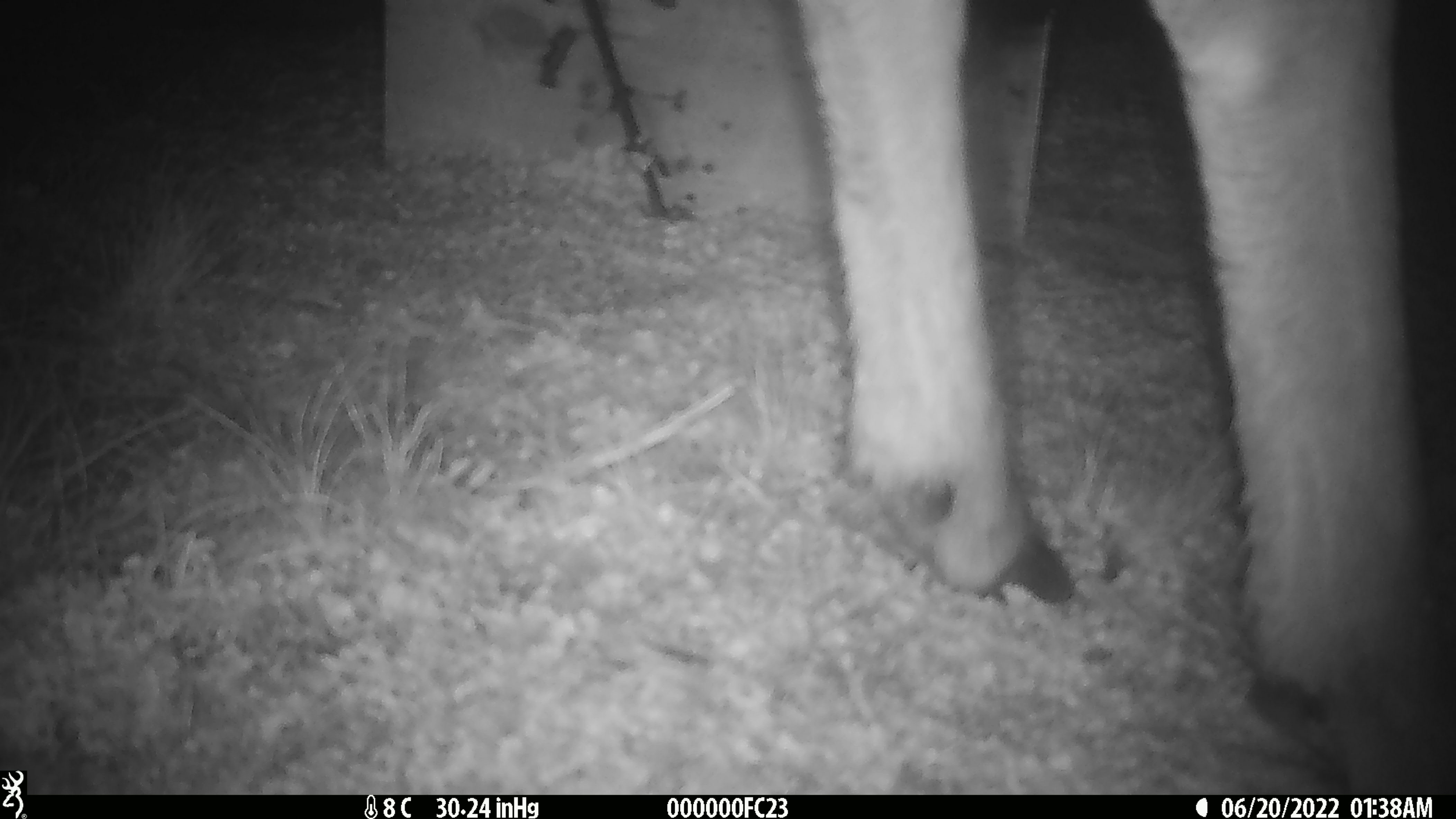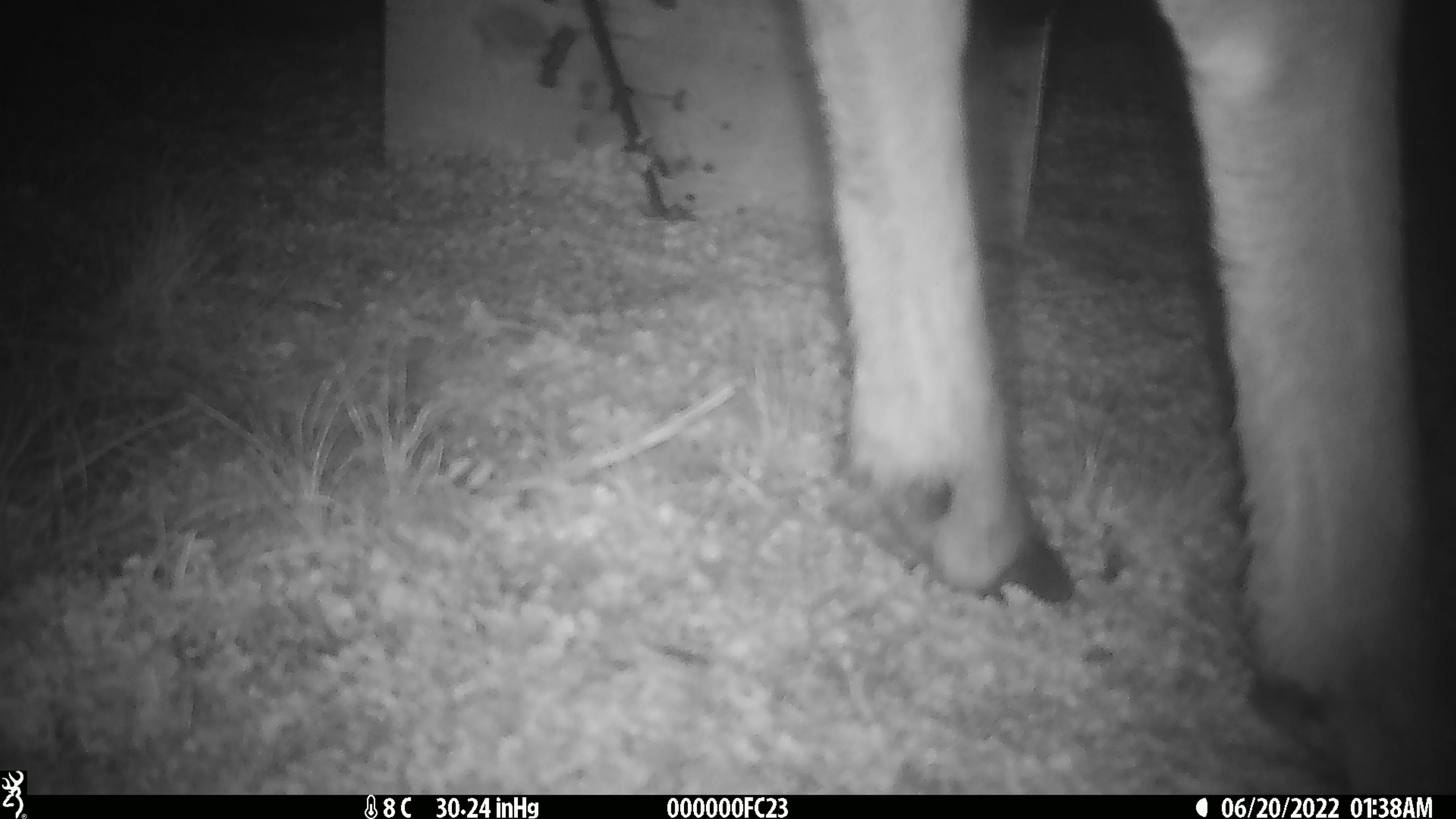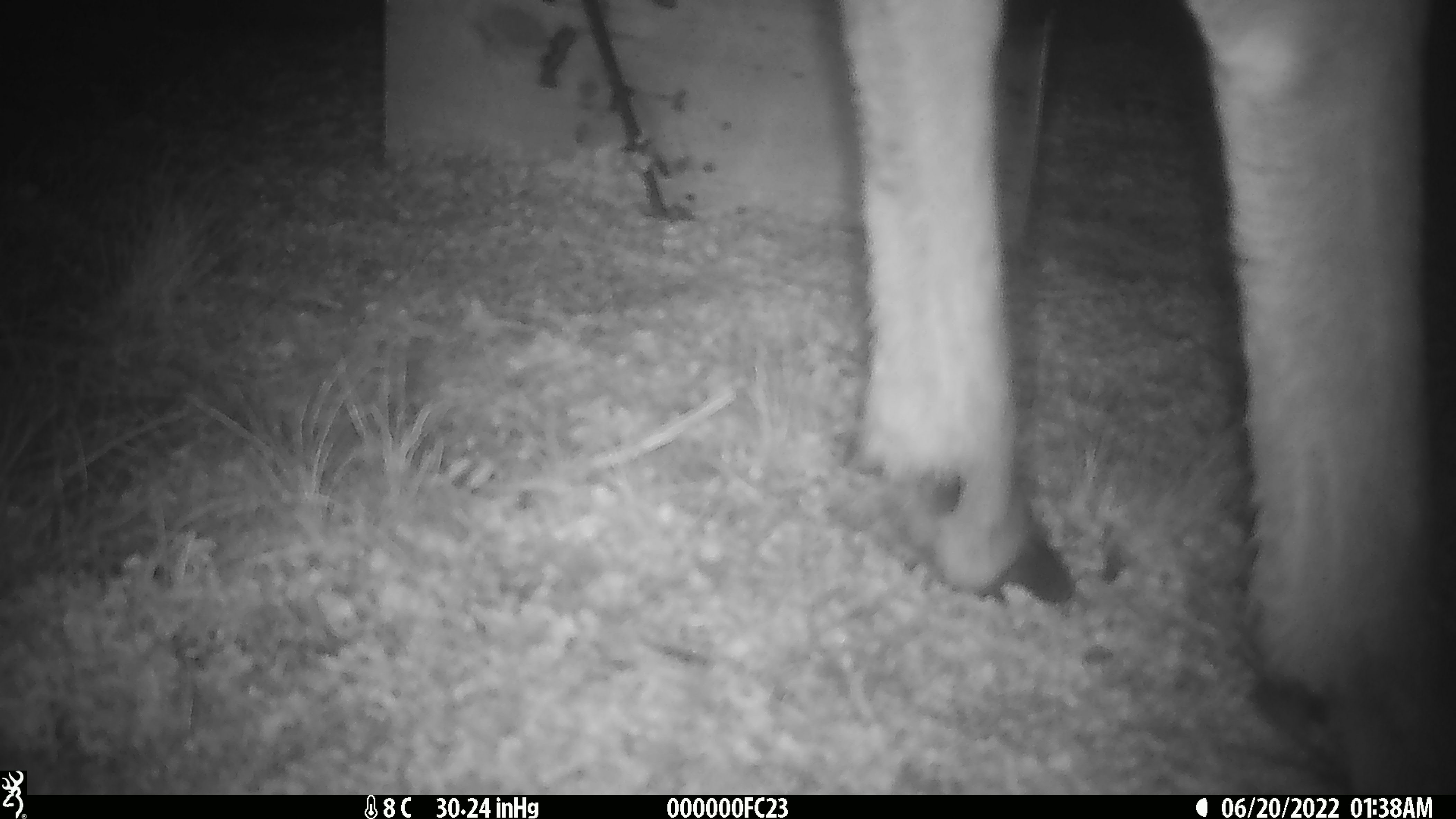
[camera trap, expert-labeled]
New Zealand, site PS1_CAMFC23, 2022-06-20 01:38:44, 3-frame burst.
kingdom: Animalia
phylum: Chordata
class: Mammalia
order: Artiodactyla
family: Cervidae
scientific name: Cervidae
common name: deer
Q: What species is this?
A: Deer (Cervidae).